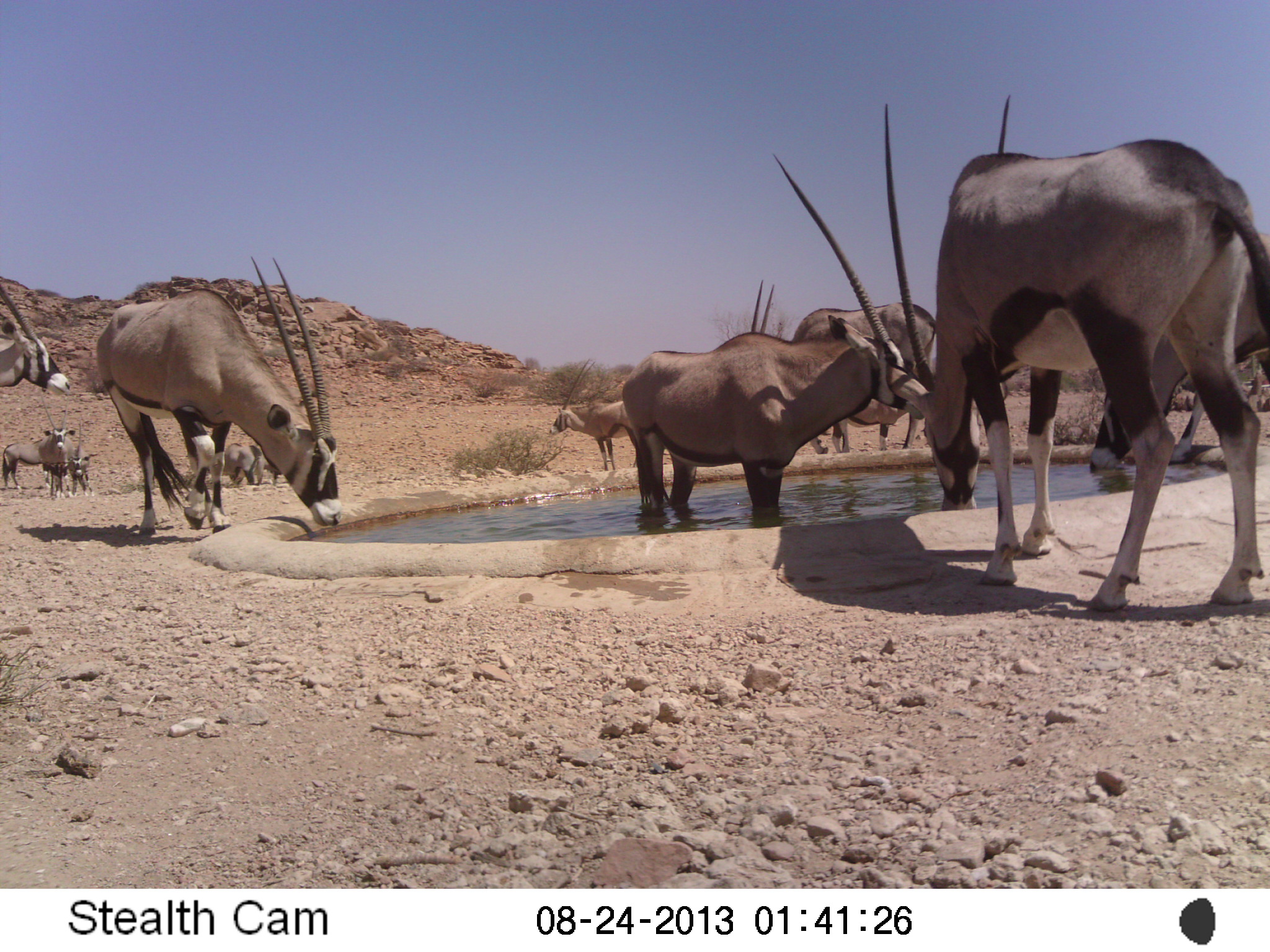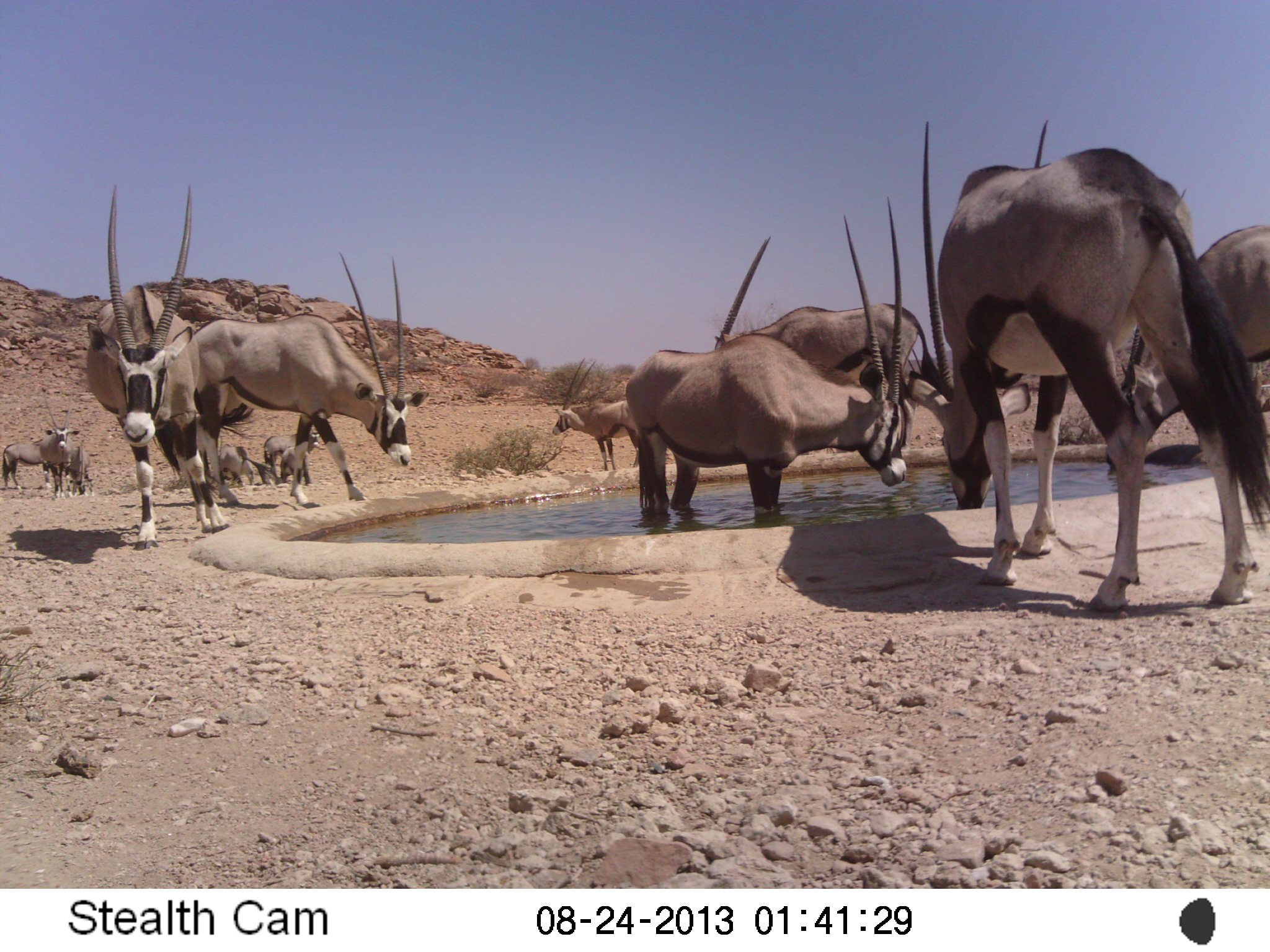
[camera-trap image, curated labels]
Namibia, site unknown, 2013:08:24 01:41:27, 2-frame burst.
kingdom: Animalia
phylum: Chordata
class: Mammalia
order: Artiodactyla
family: Bovidae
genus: Oryx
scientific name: Oryx gazella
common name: gemsbok